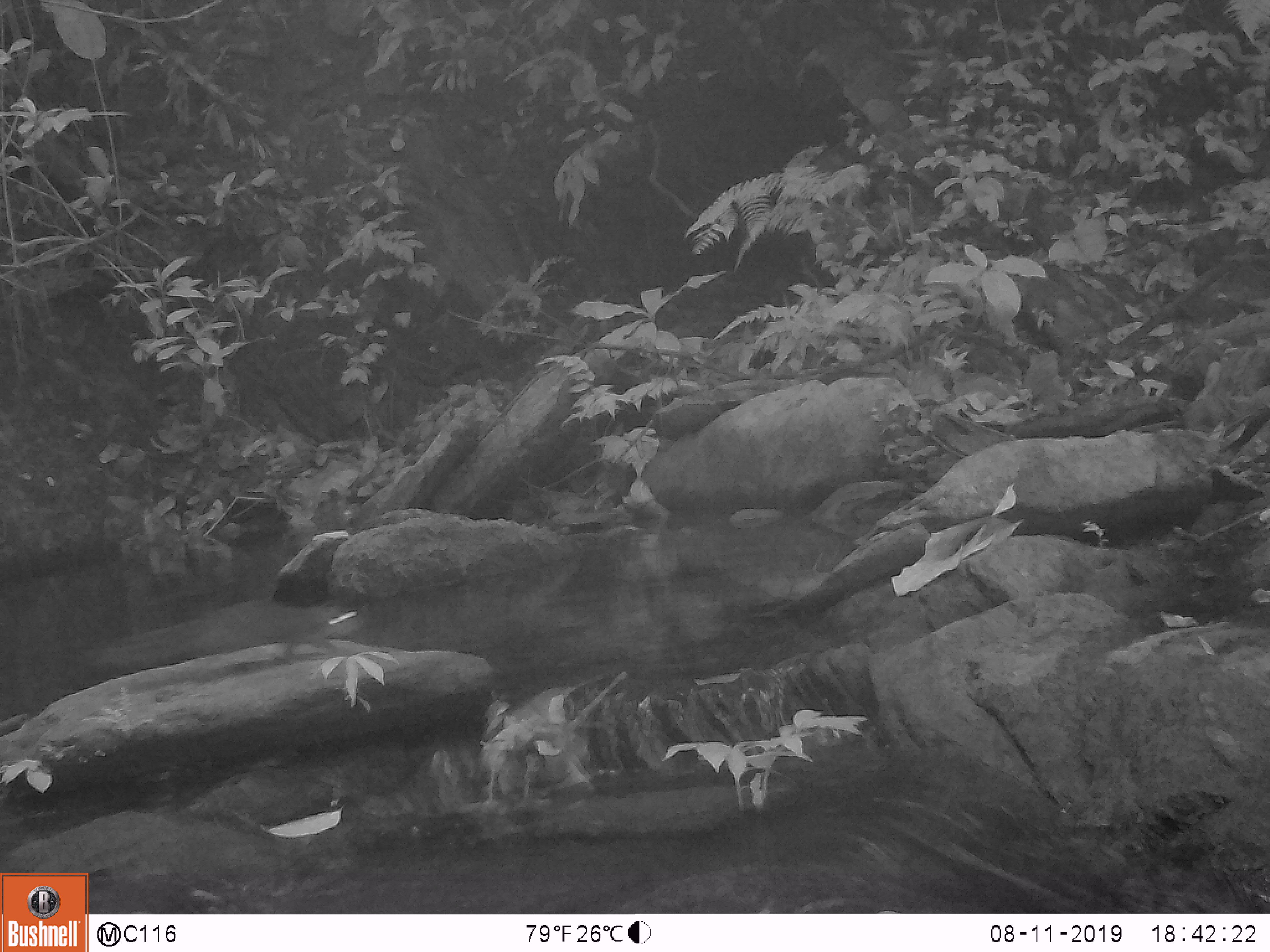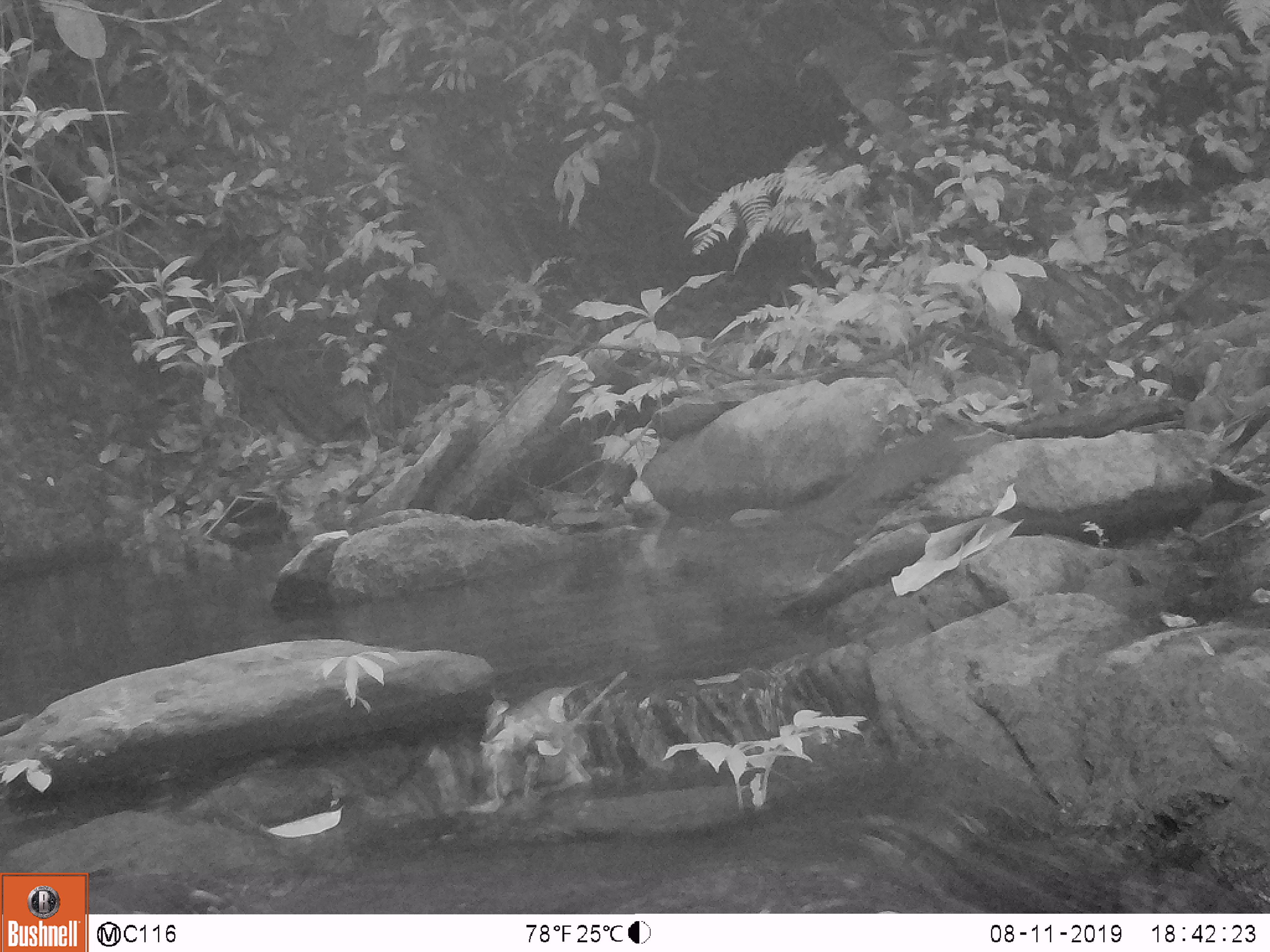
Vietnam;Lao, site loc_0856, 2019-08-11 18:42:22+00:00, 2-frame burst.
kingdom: Animalia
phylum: Chordata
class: Mammalia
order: Rodentia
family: Sciuridae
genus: Dremomys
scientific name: Dremomys rufigenis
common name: red-cheeked squirrel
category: red cheeked squirrel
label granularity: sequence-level